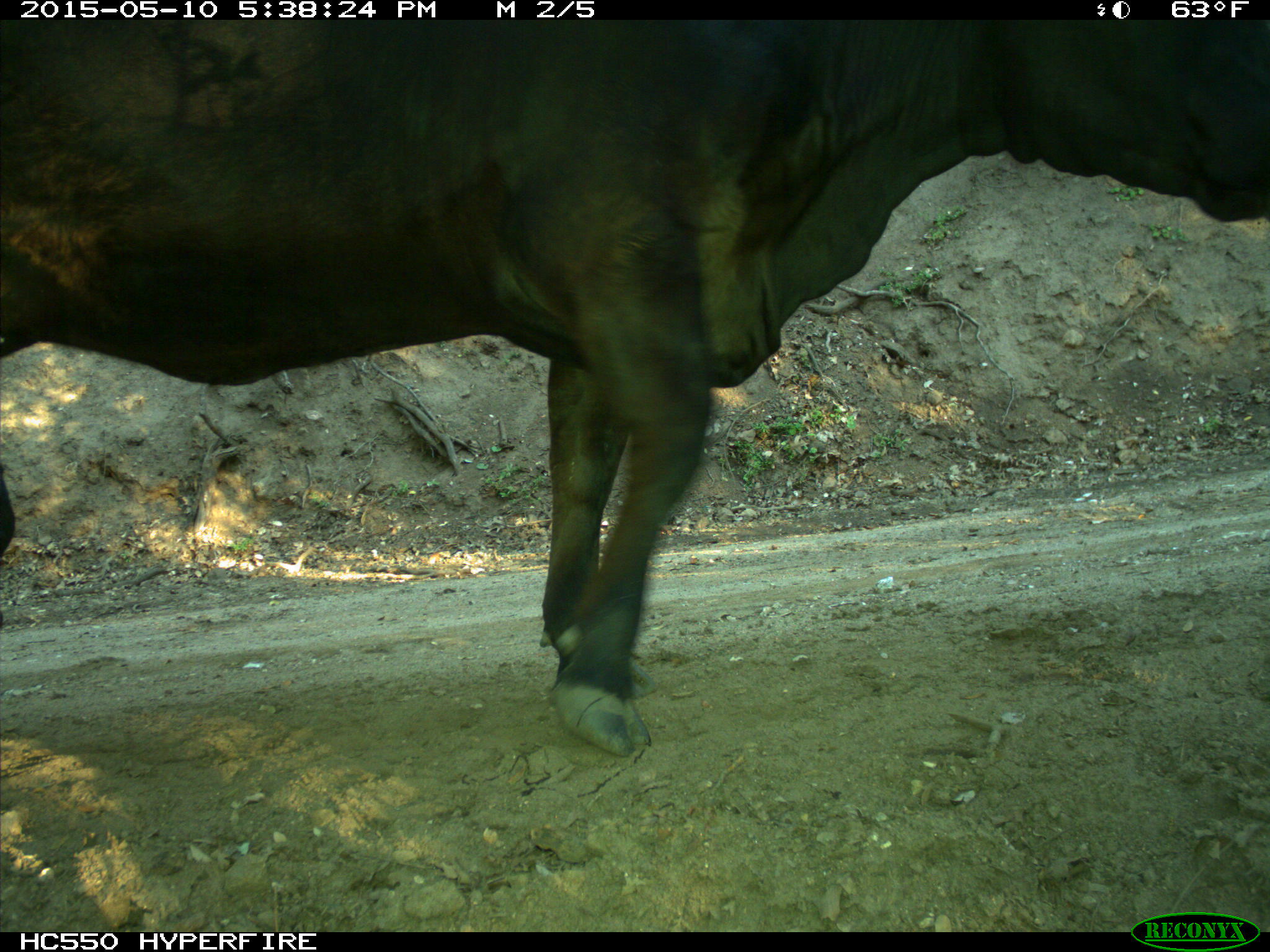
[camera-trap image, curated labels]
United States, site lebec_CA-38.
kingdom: Animalia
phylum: Chordata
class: Mammalia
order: Artiodactyla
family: Bovidae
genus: Bos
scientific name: Bos taurus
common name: domestic cow